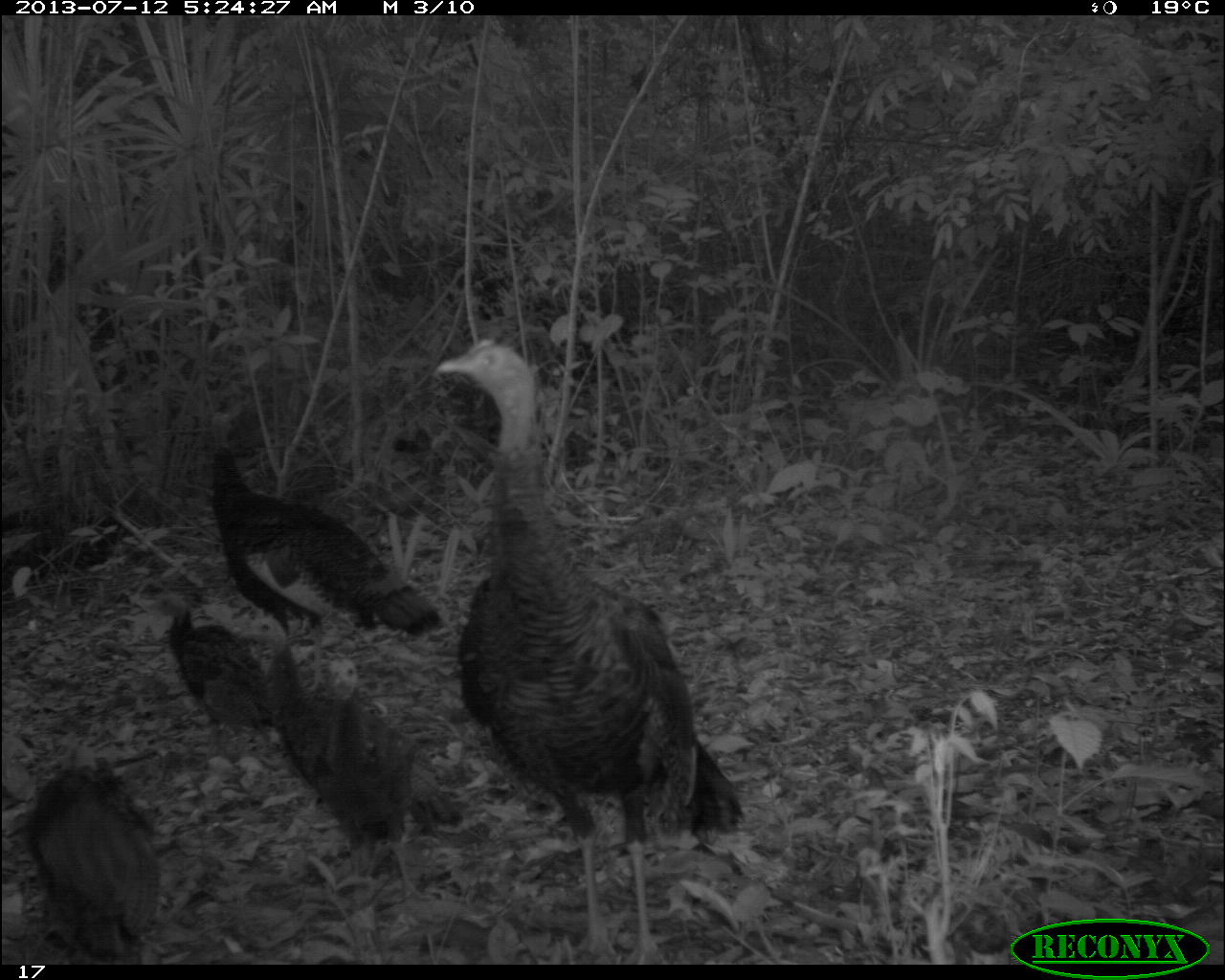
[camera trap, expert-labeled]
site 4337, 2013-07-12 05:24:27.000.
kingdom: Animalia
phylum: Chordata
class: Aves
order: Galliformes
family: Phasianidae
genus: Meleagris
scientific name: Meleagris ocellata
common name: ocellated turkey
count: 6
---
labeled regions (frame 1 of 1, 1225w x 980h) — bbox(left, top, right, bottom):
meleagris ocellata: bbox(435, 334, 746, 964); bbox(208, 410, 442, 695); bbox(237, 613, 436, 892); bbox(324, 656, 463, 901); bbox(24, 763, 158, 964); bbox(144, 593, 269, 763)